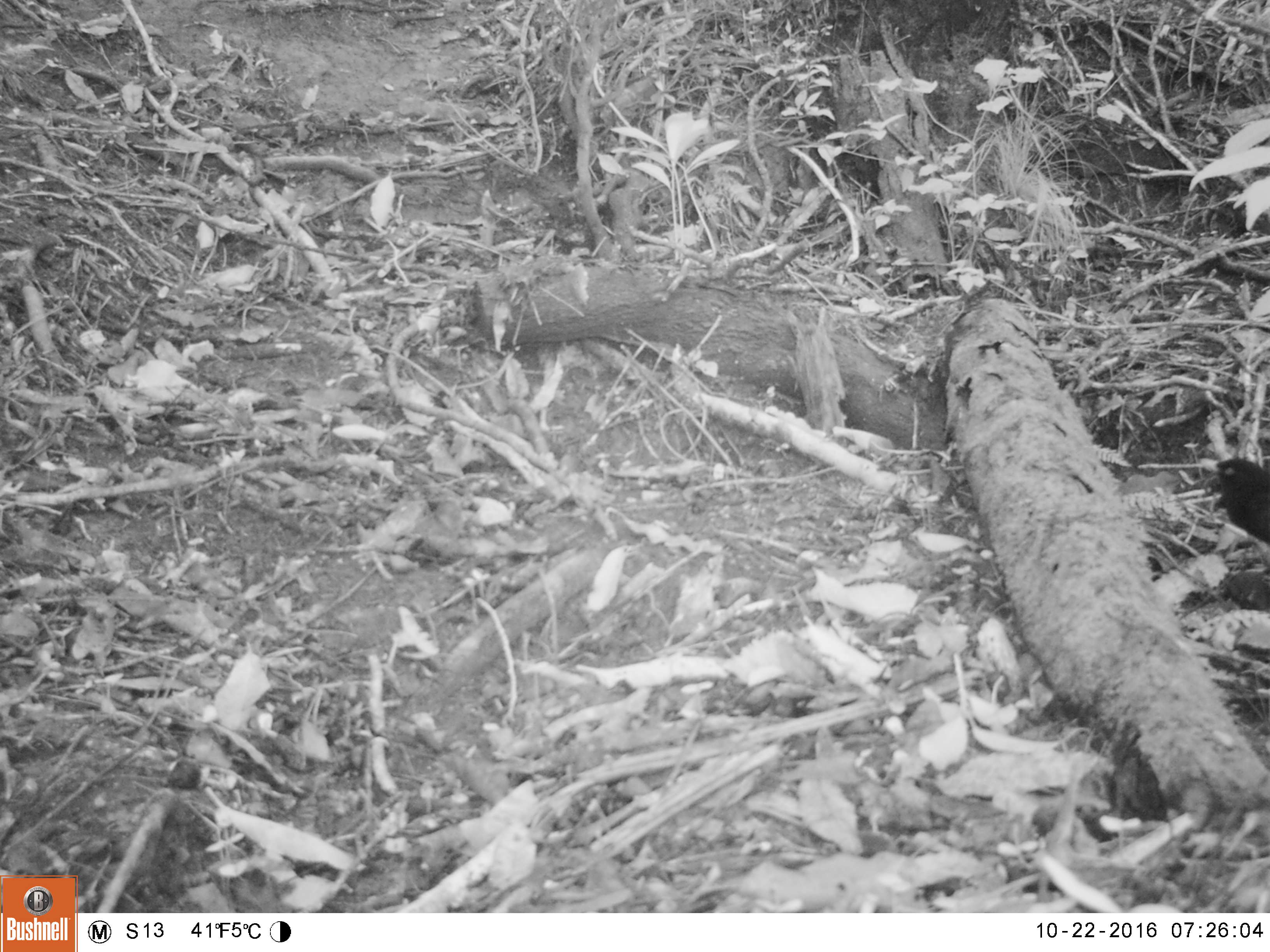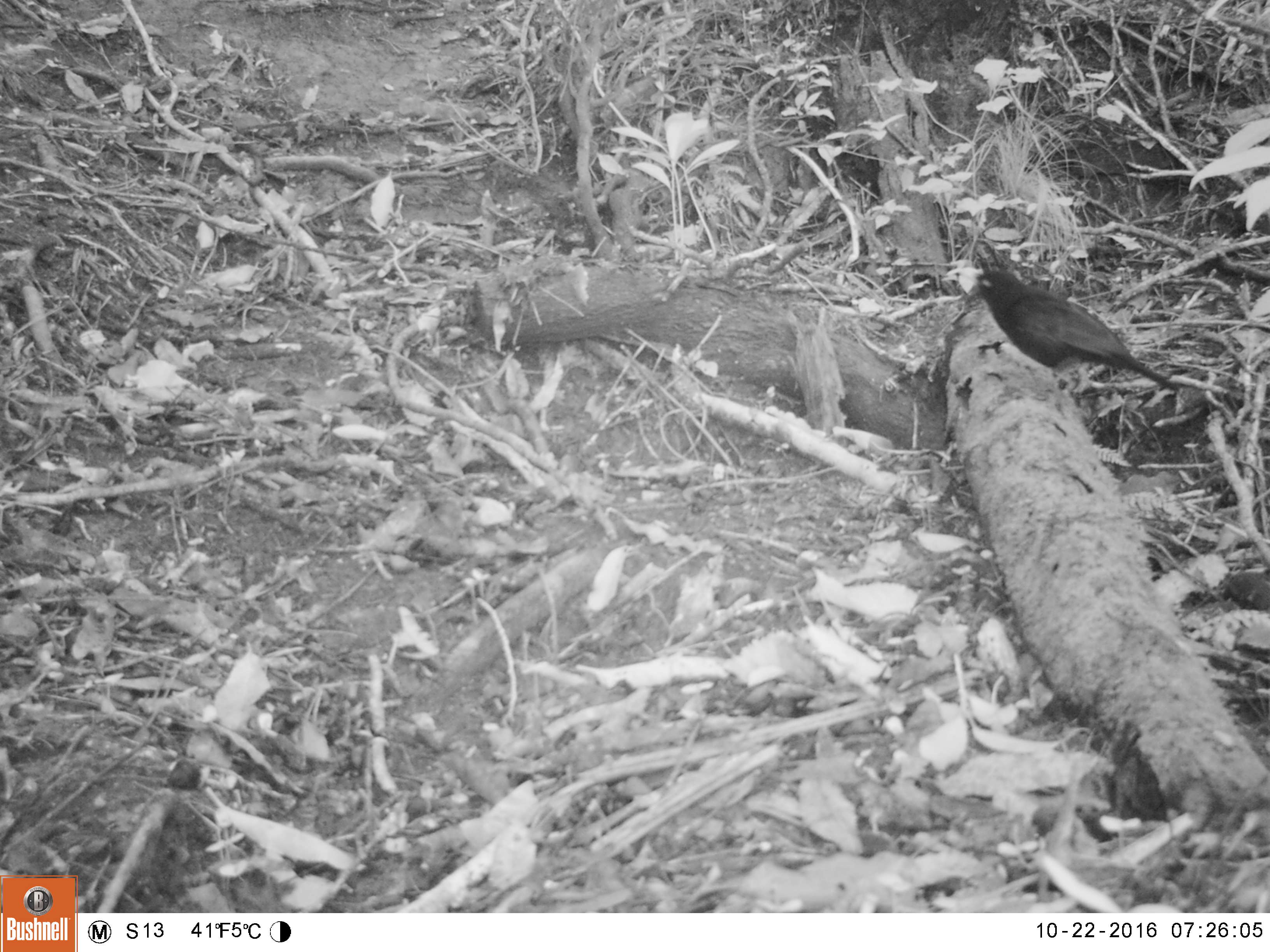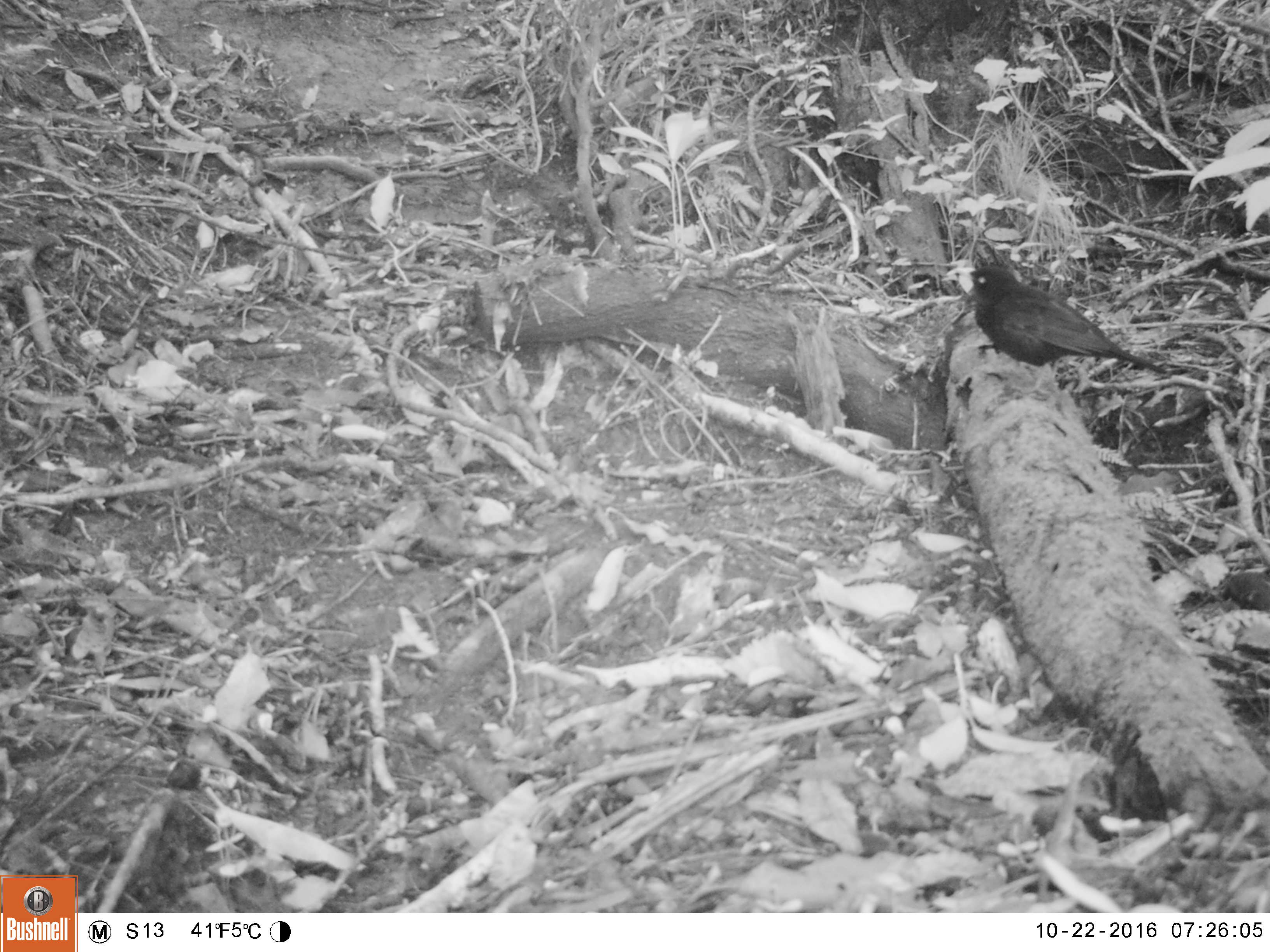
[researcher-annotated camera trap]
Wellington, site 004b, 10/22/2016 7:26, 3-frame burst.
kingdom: Animalia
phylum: Chordata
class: Aves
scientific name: Aves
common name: bird